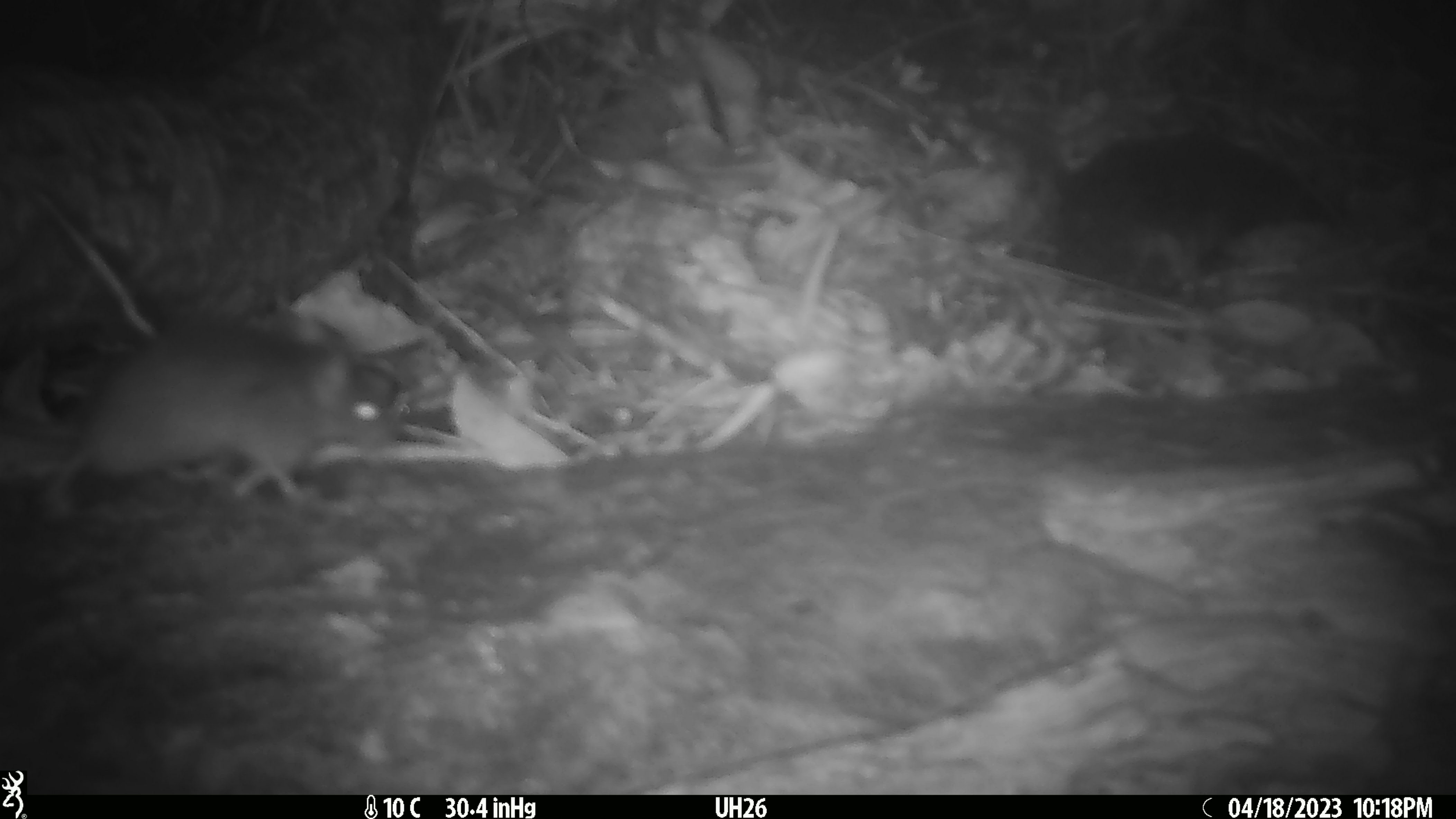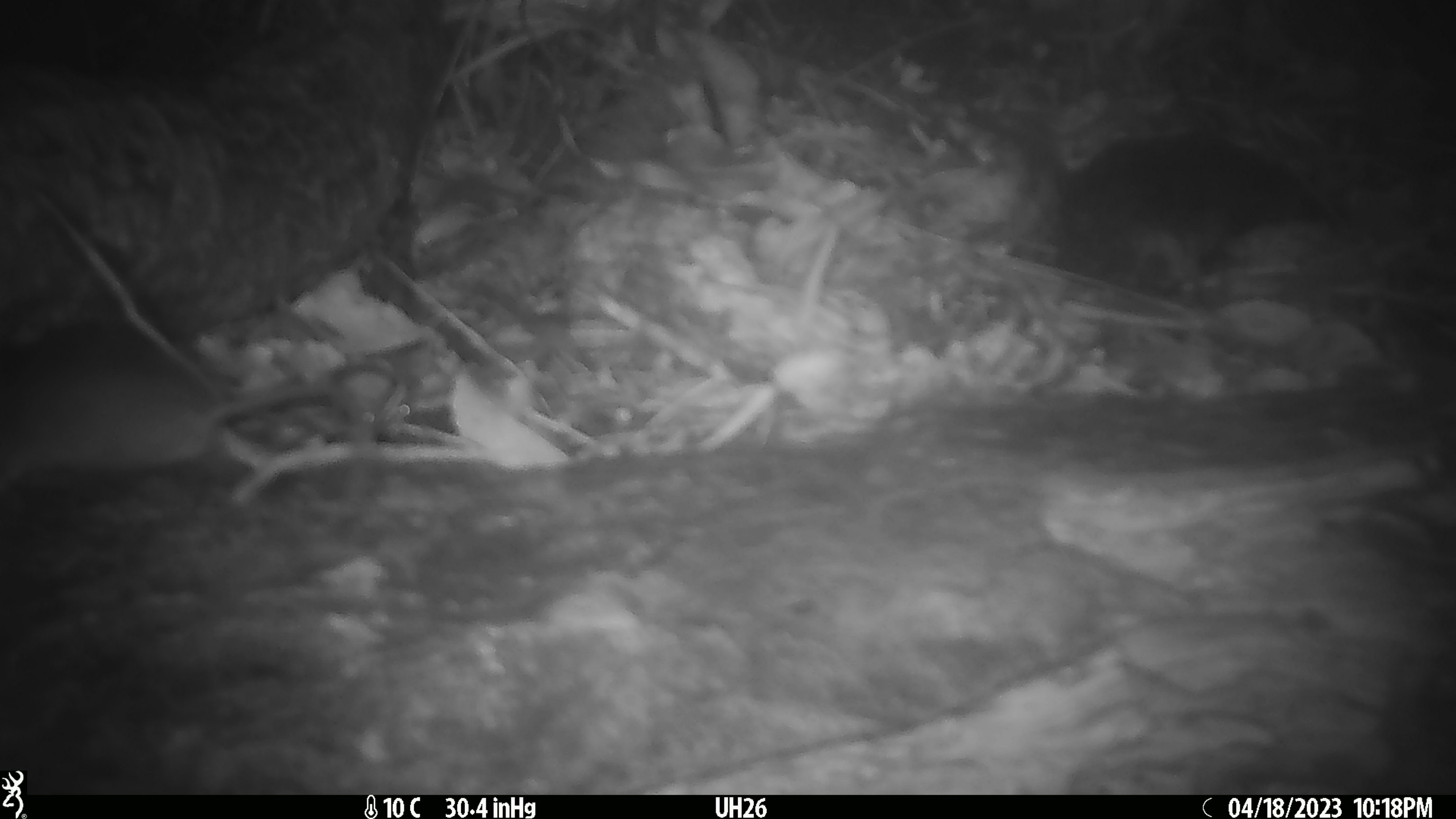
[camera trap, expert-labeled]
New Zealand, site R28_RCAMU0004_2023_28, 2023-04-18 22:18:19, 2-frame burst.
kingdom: Animalia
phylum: Chordata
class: Mammalia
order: Rodentia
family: Muridae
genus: Mus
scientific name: Mus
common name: mouse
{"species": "mouse (Mus)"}